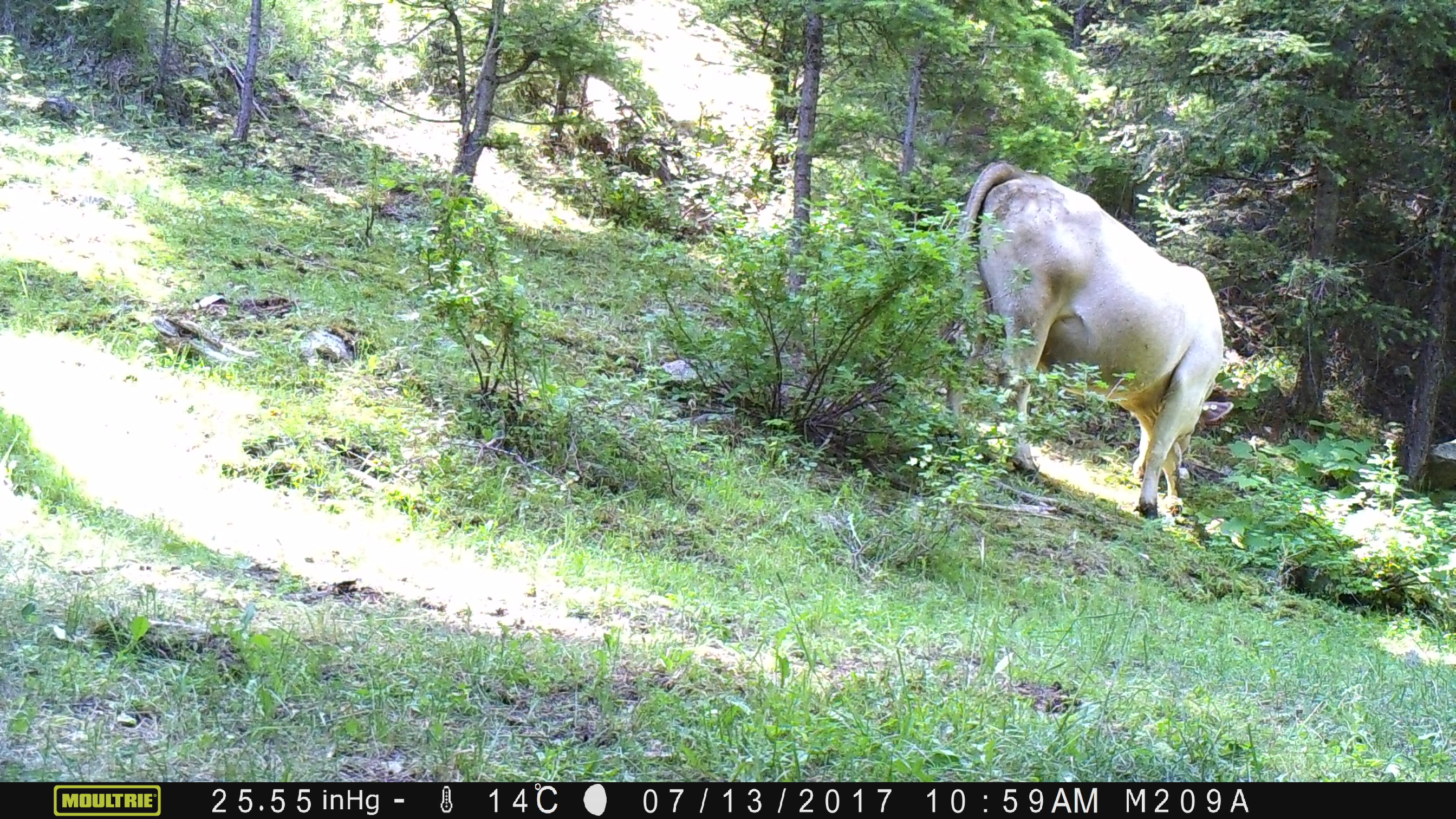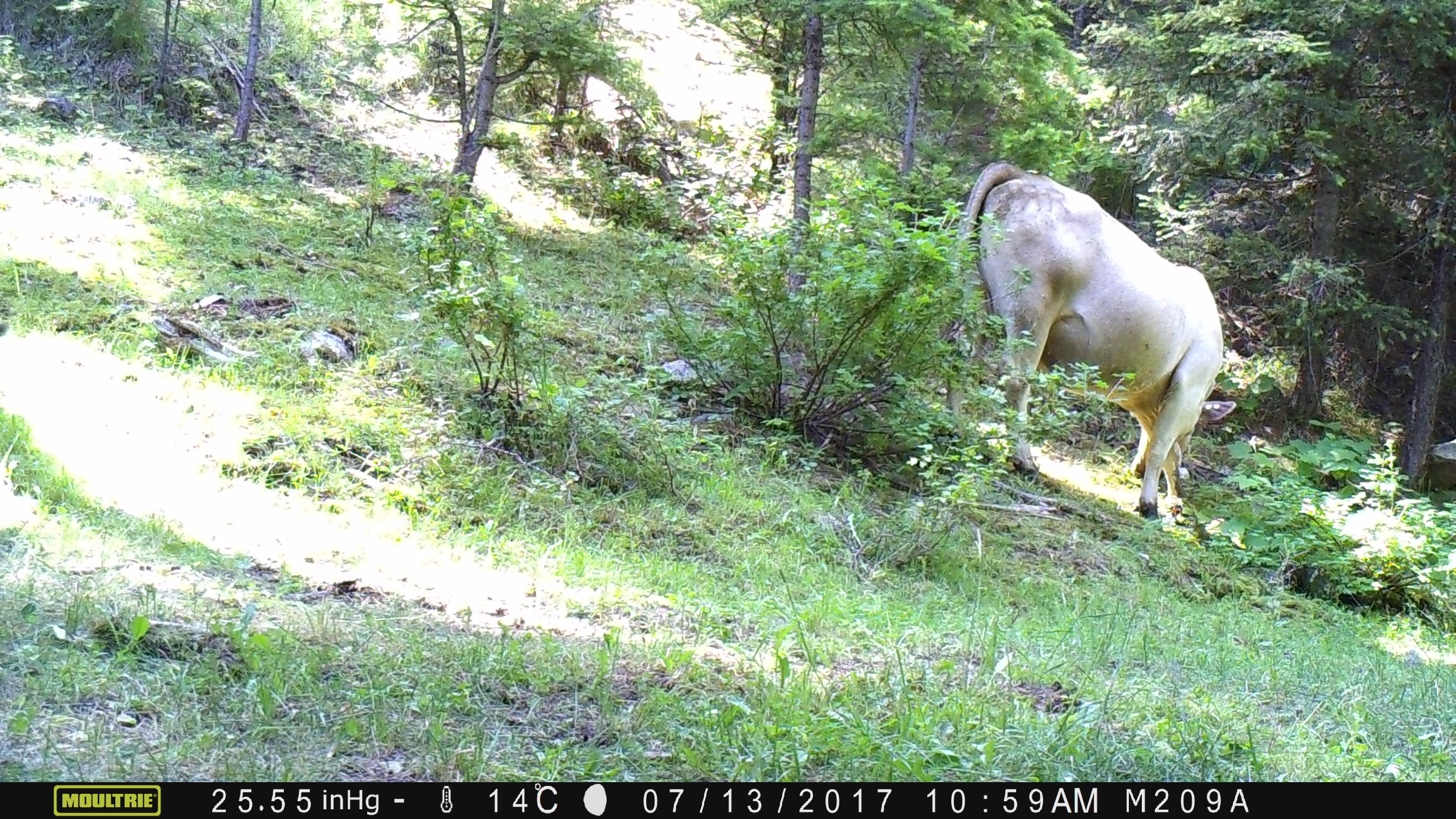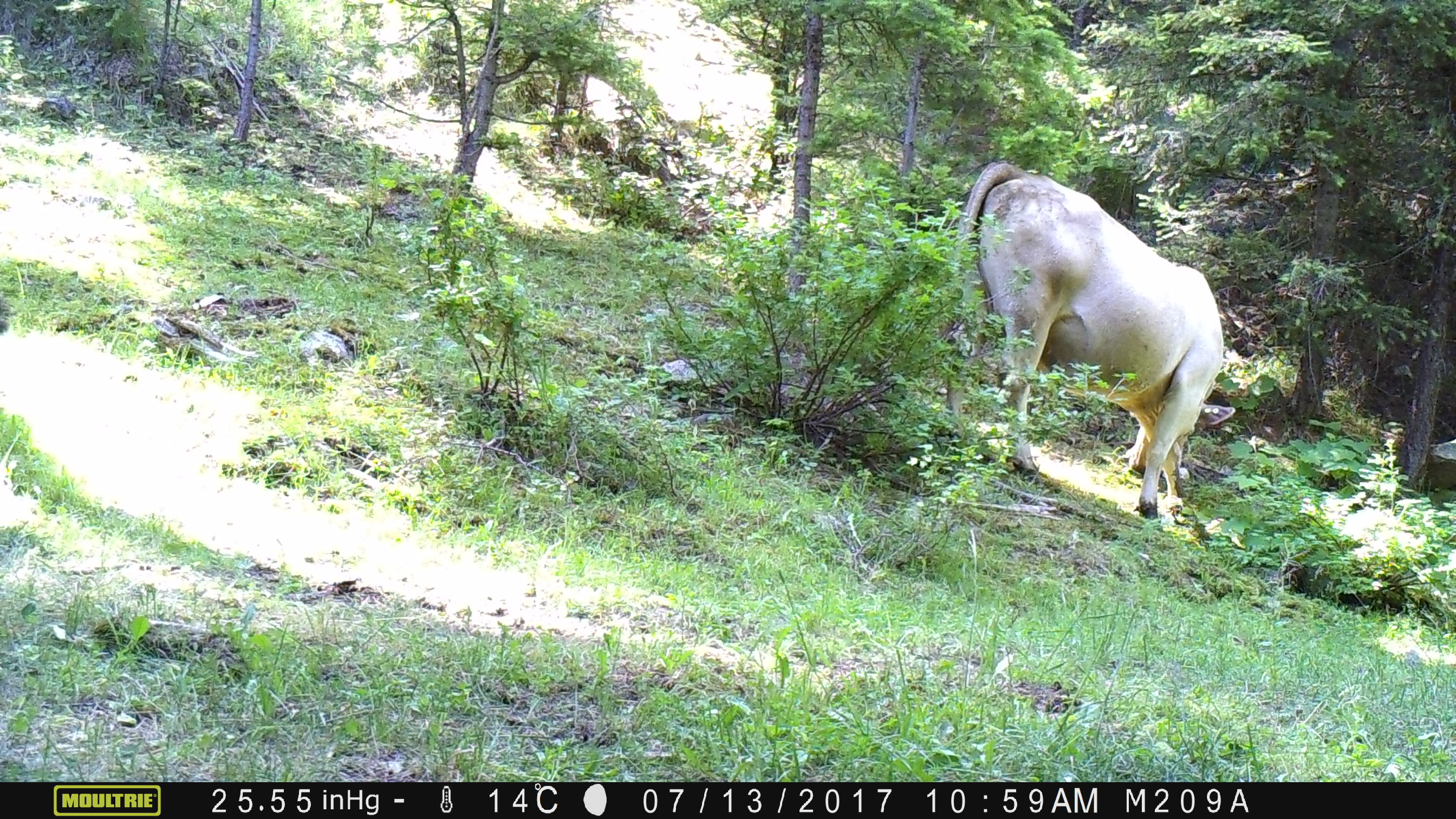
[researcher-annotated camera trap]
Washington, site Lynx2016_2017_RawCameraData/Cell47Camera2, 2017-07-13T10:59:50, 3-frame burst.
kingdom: Animalia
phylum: Chordata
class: Mammalia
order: Artiodactyla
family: Bovidae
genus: Bos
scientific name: Bos taurus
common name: domestic cattle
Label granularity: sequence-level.